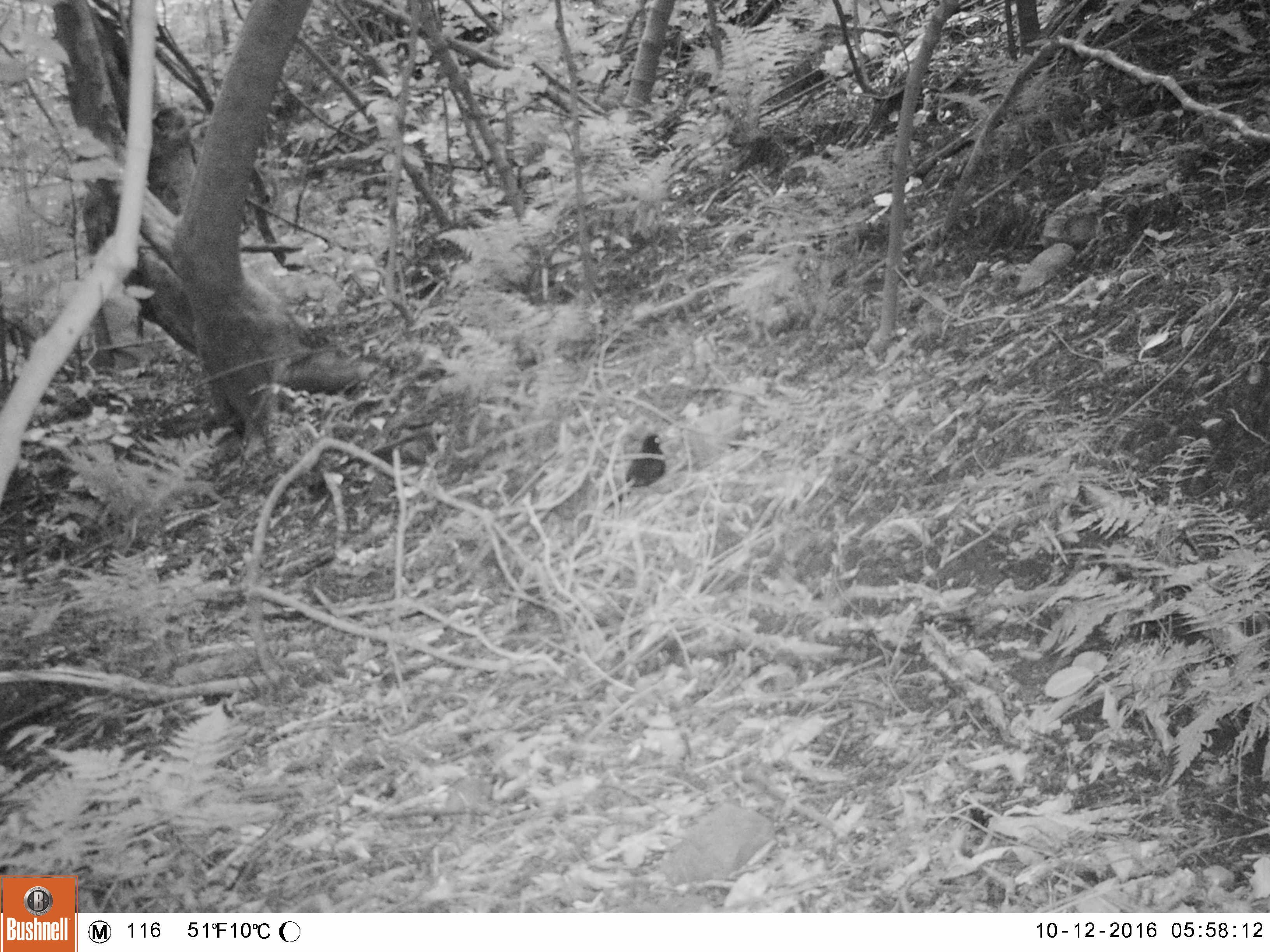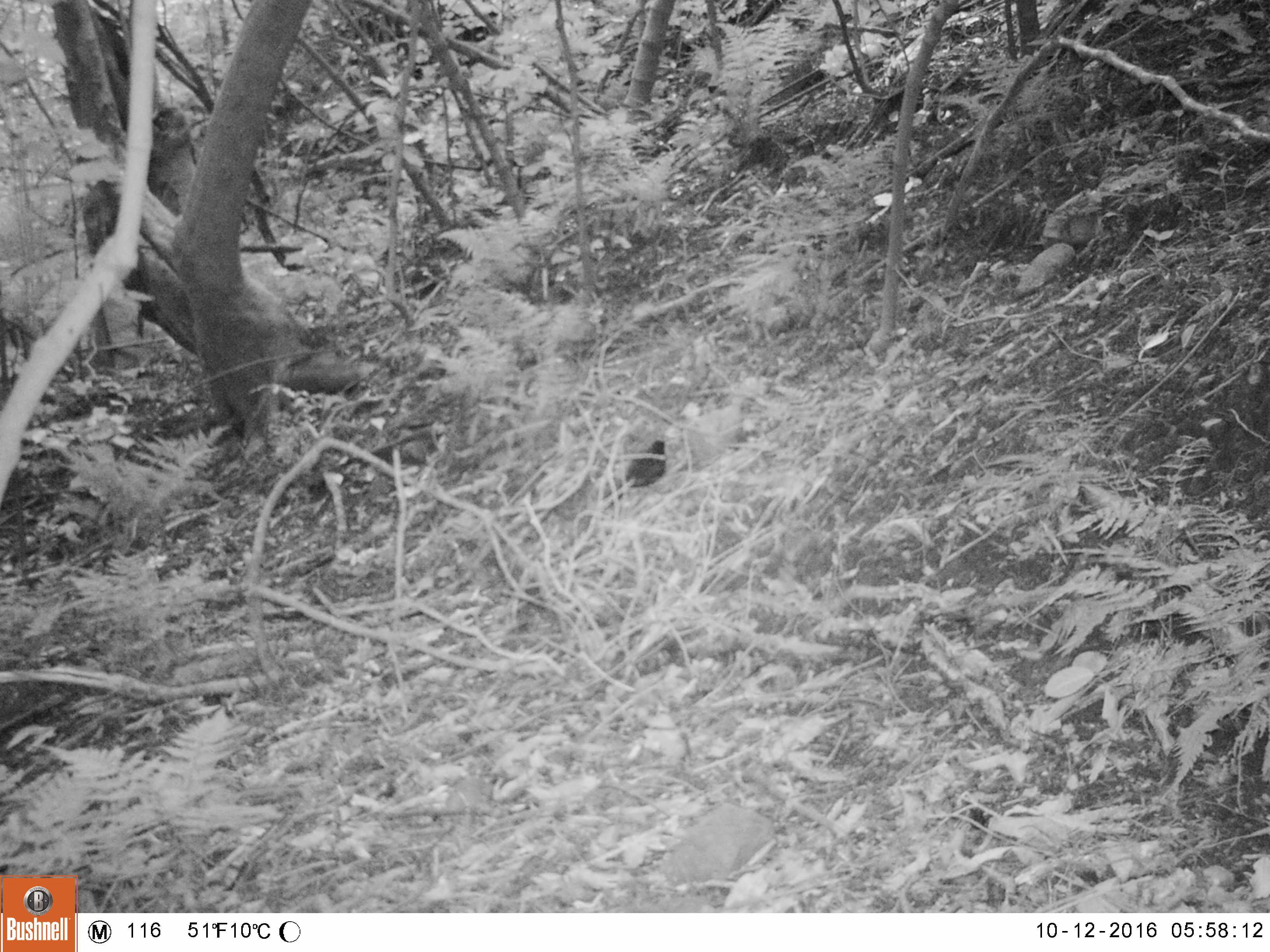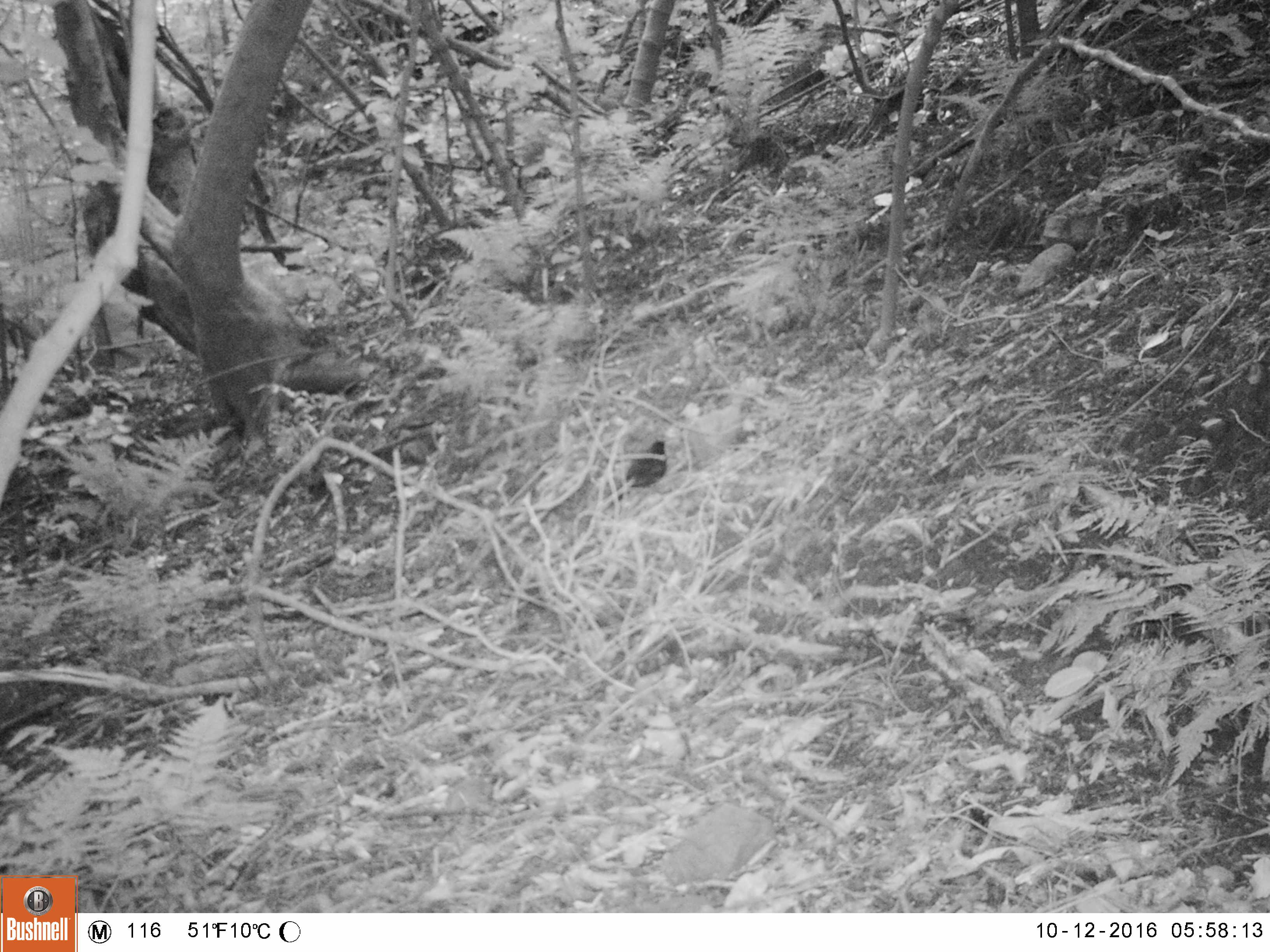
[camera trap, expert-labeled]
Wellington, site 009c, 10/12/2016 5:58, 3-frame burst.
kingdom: Animalia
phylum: Chordata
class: Aves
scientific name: Aves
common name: bird